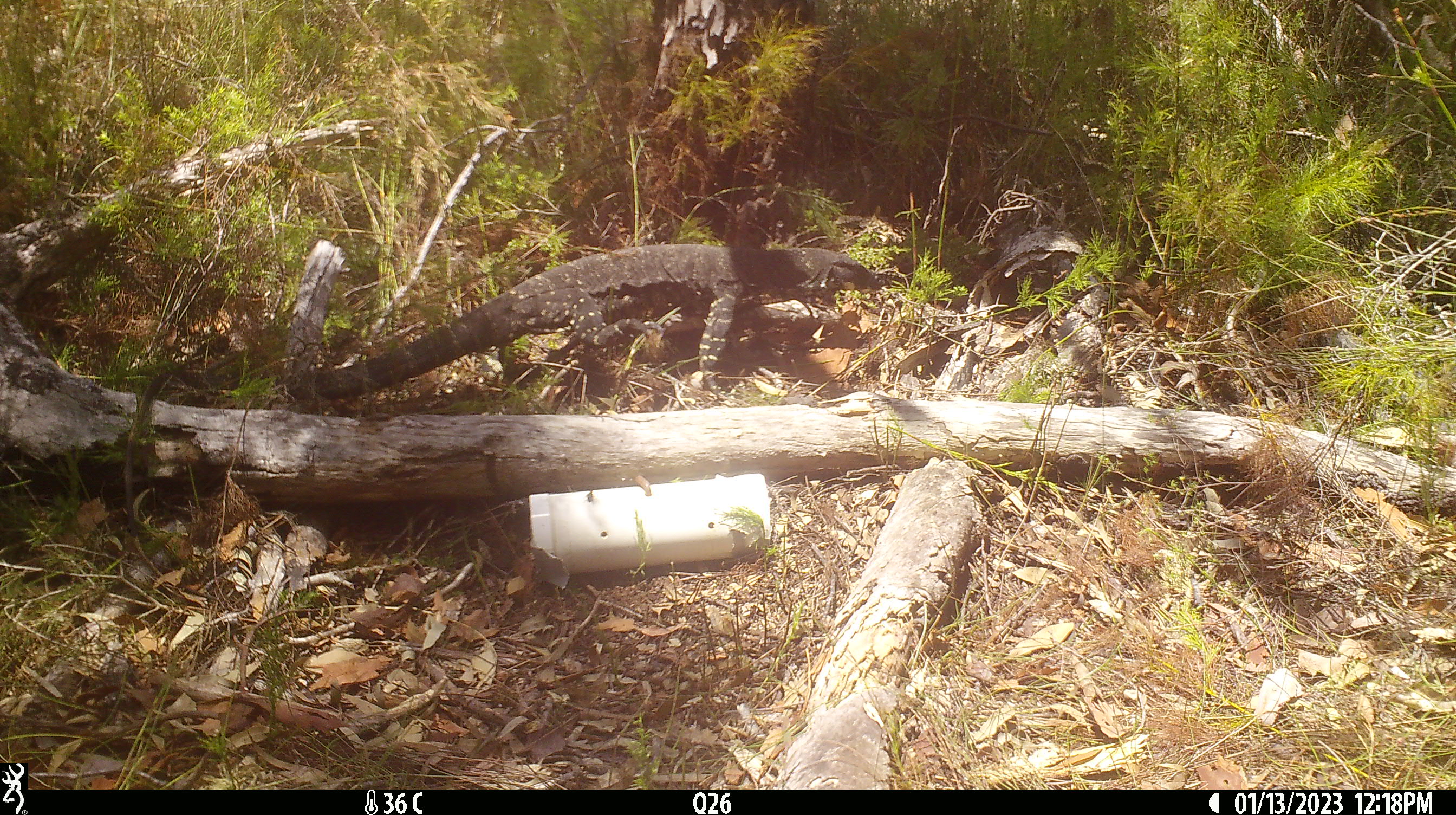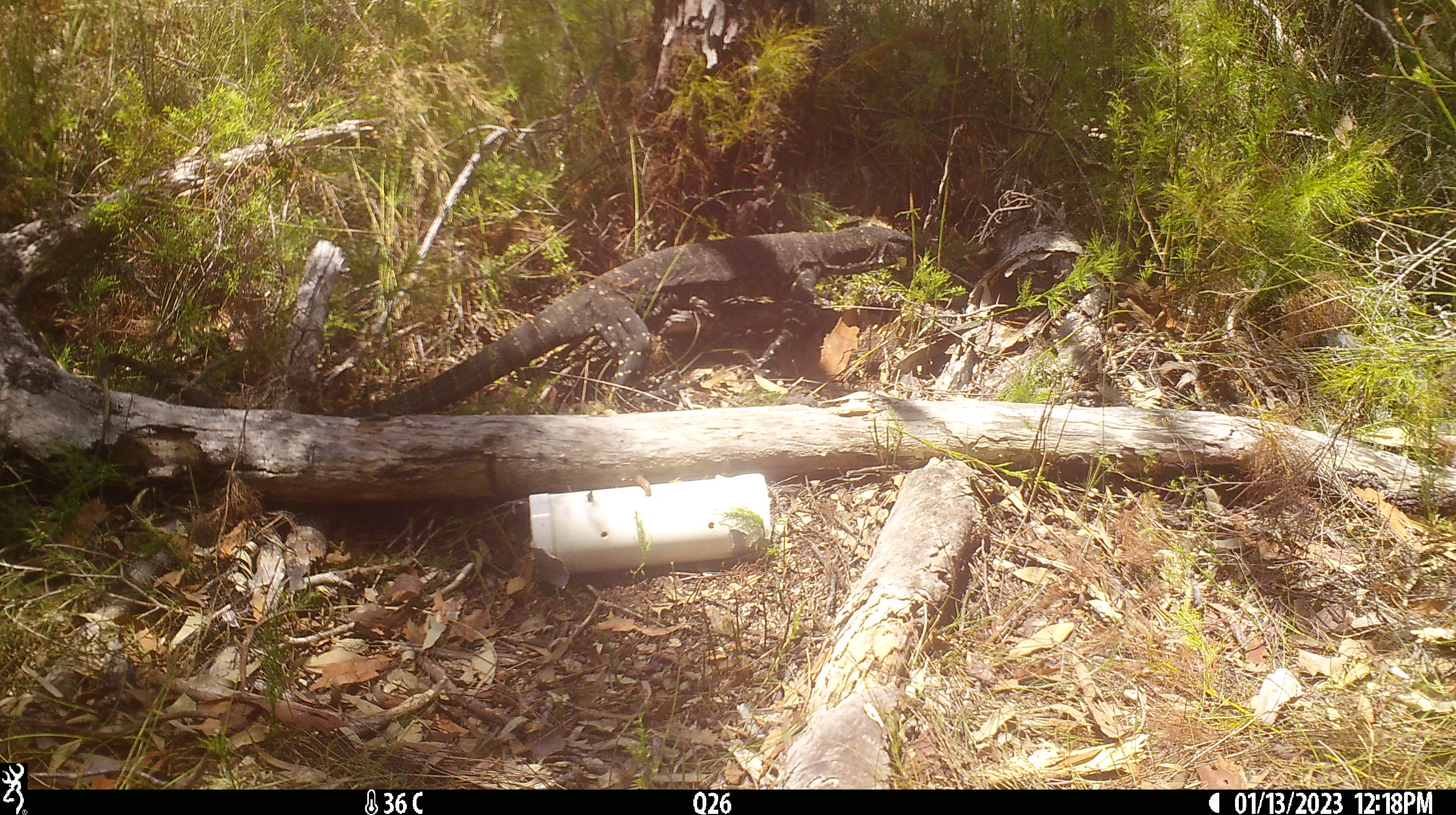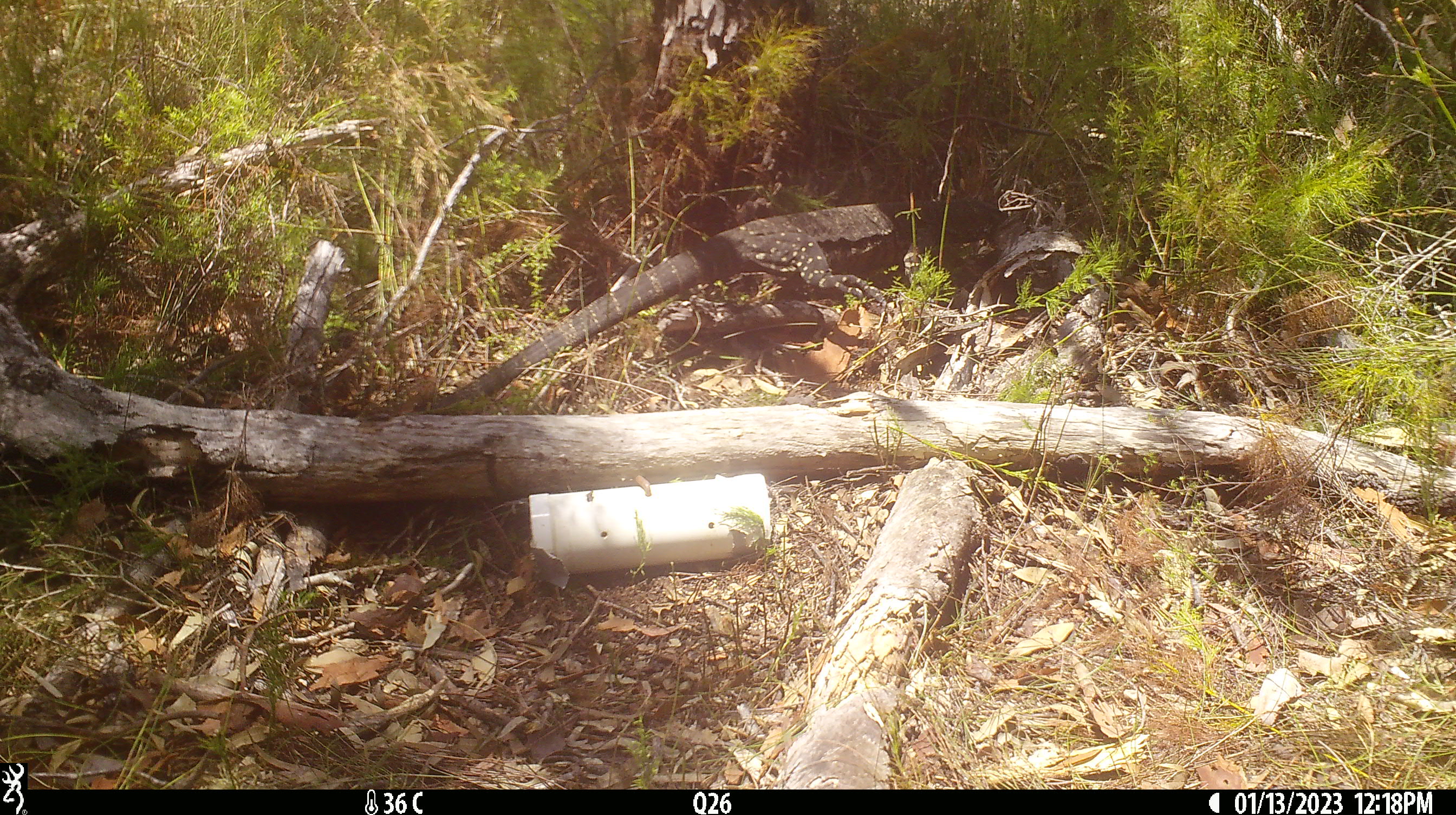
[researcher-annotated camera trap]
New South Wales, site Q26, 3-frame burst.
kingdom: Animalia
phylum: Chordata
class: Reptilia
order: Squamata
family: Varanidae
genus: Varanus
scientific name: Varanus varius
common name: lace monitor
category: goanna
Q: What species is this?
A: Goanna (lace monitor) (Varanus varius).